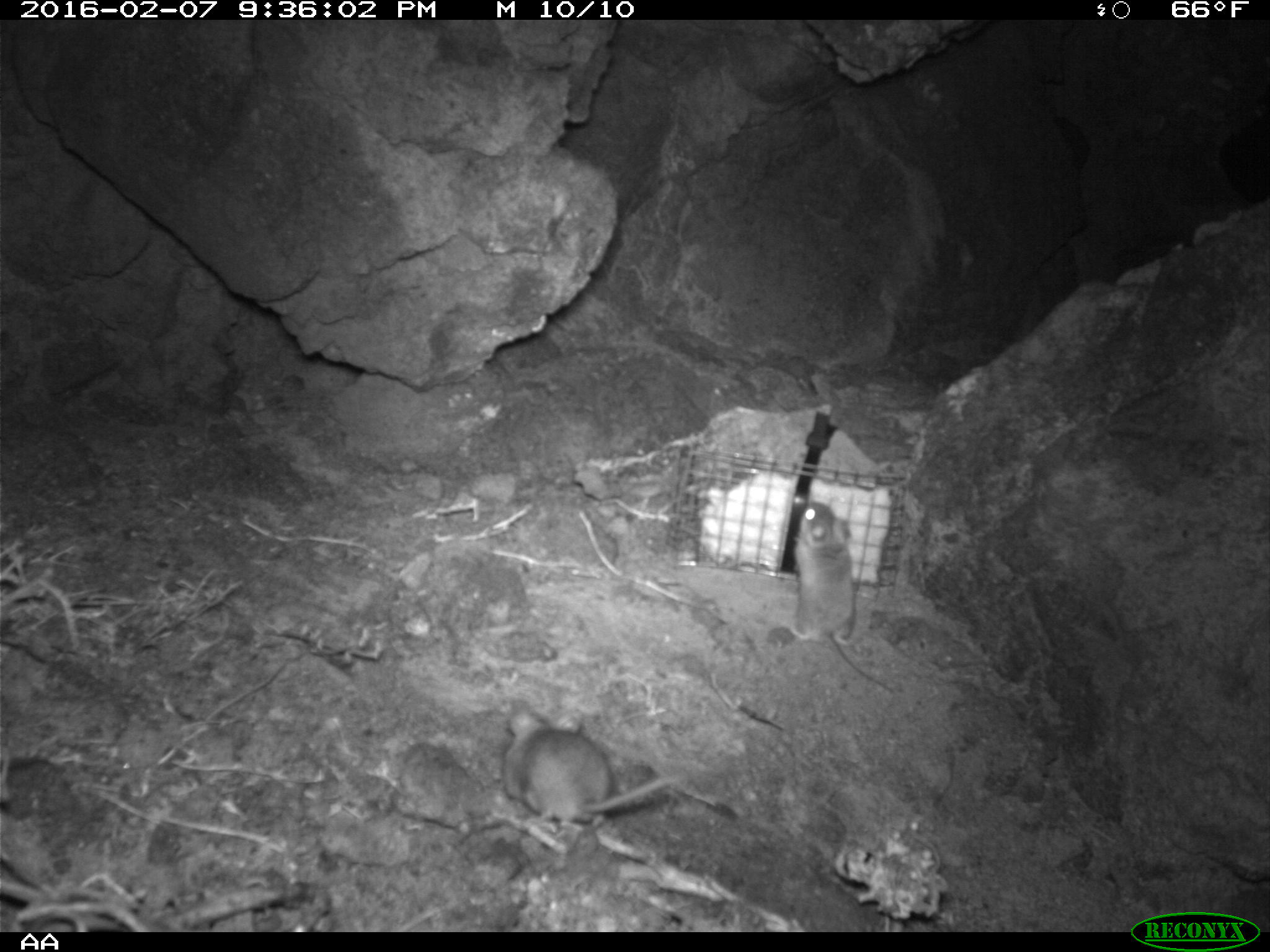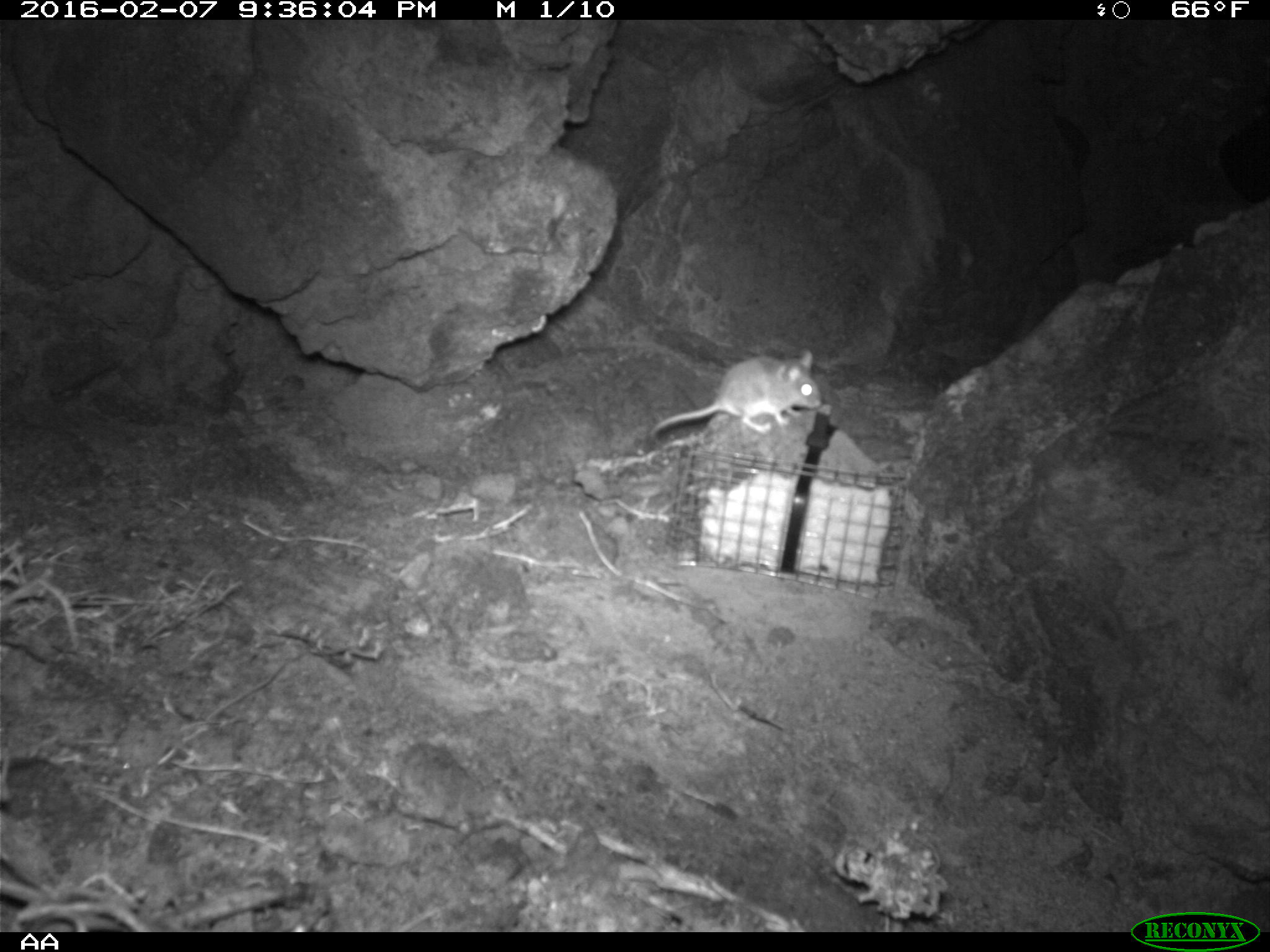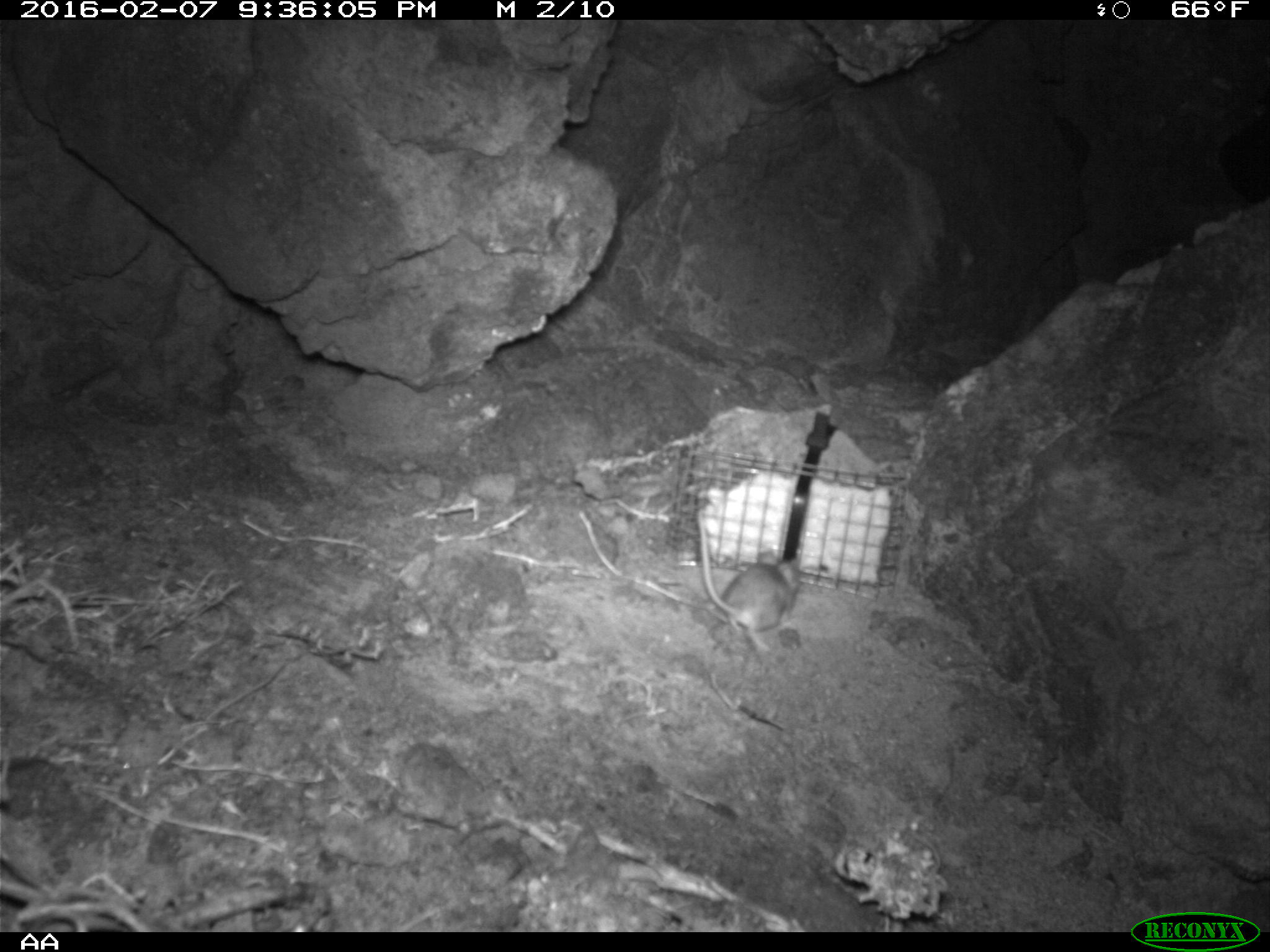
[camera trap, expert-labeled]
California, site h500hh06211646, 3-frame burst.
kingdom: Animalia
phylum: Chordata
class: Mammalia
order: Rodentia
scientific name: Rodentia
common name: rodent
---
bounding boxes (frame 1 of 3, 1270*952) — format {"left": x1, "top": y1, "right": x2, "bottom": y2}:
rodent: {"left": 500, "top": 702, "right": 678, "bottom": 837}; {"left": 786, "top": 500, "right": 904, "bottom": 694}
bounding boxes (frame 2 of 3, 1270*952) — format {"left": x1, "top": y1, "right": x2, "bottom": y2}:
rodent: {"left": 649, "top": 348, "right": 821, "bottom": 444}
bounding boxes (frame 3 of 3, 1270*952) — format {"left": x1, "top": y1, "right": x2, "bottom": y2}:
rodent: {"left": 695, "top": 509, "right": 799, "bottom": 654}